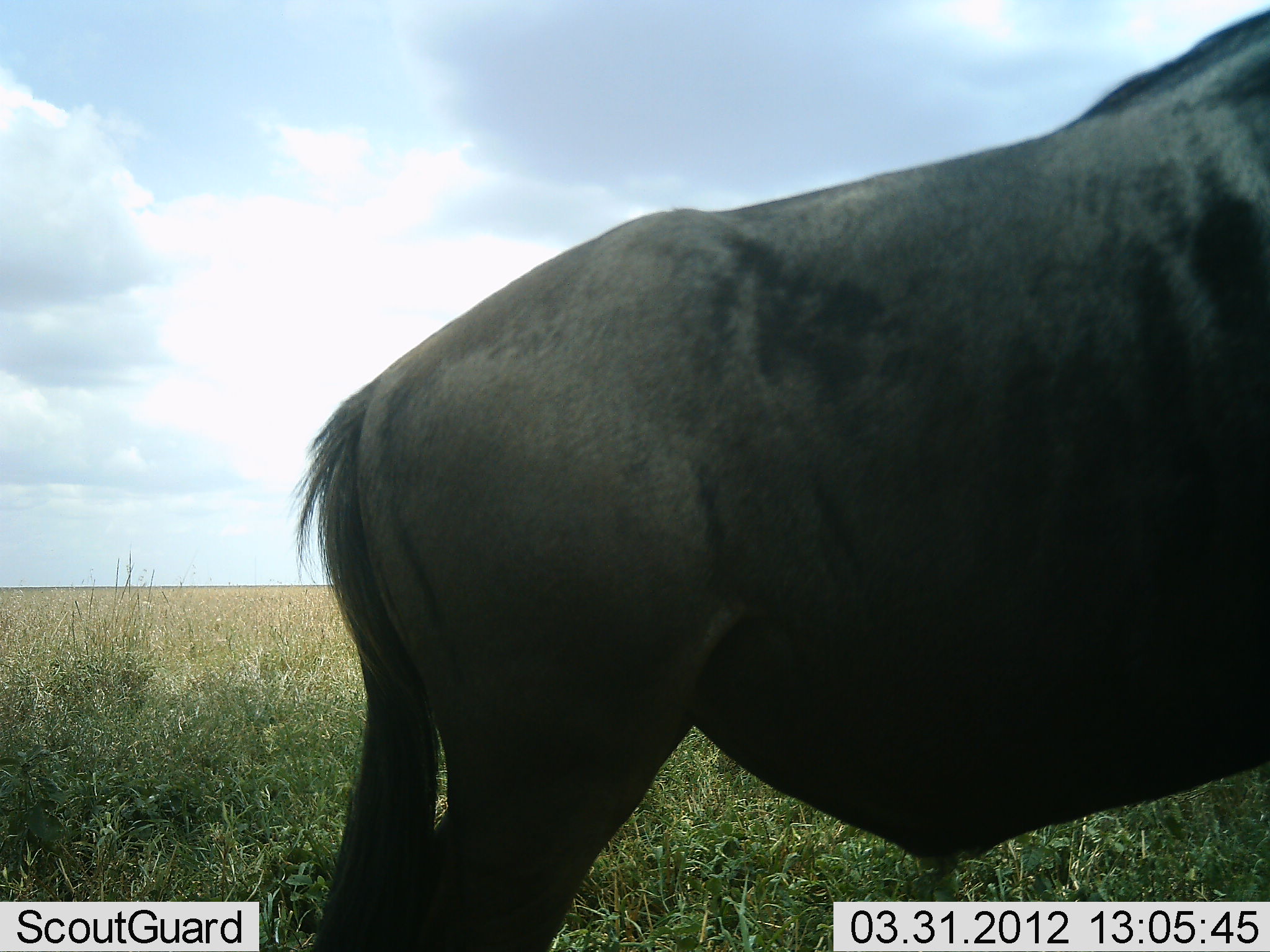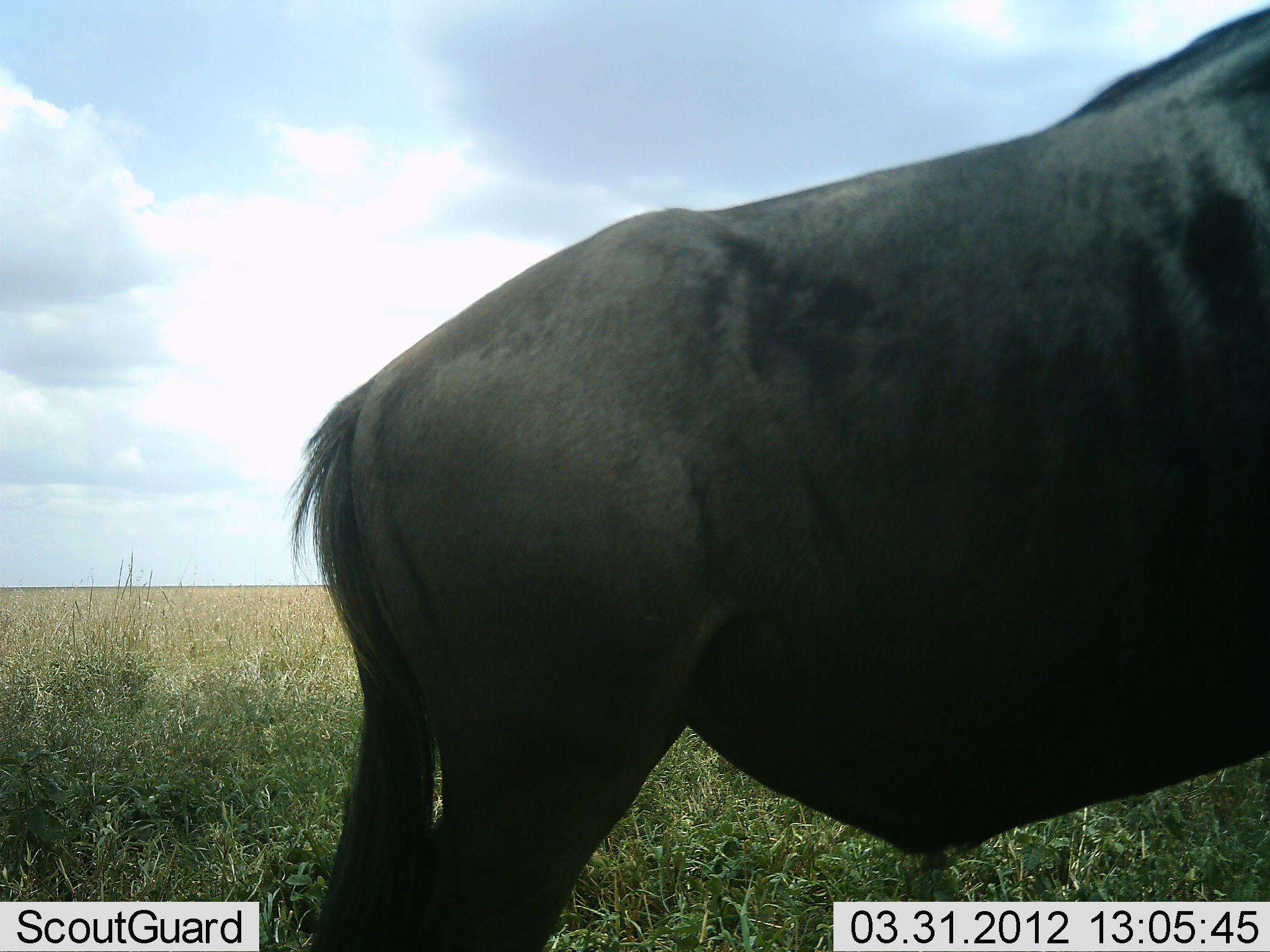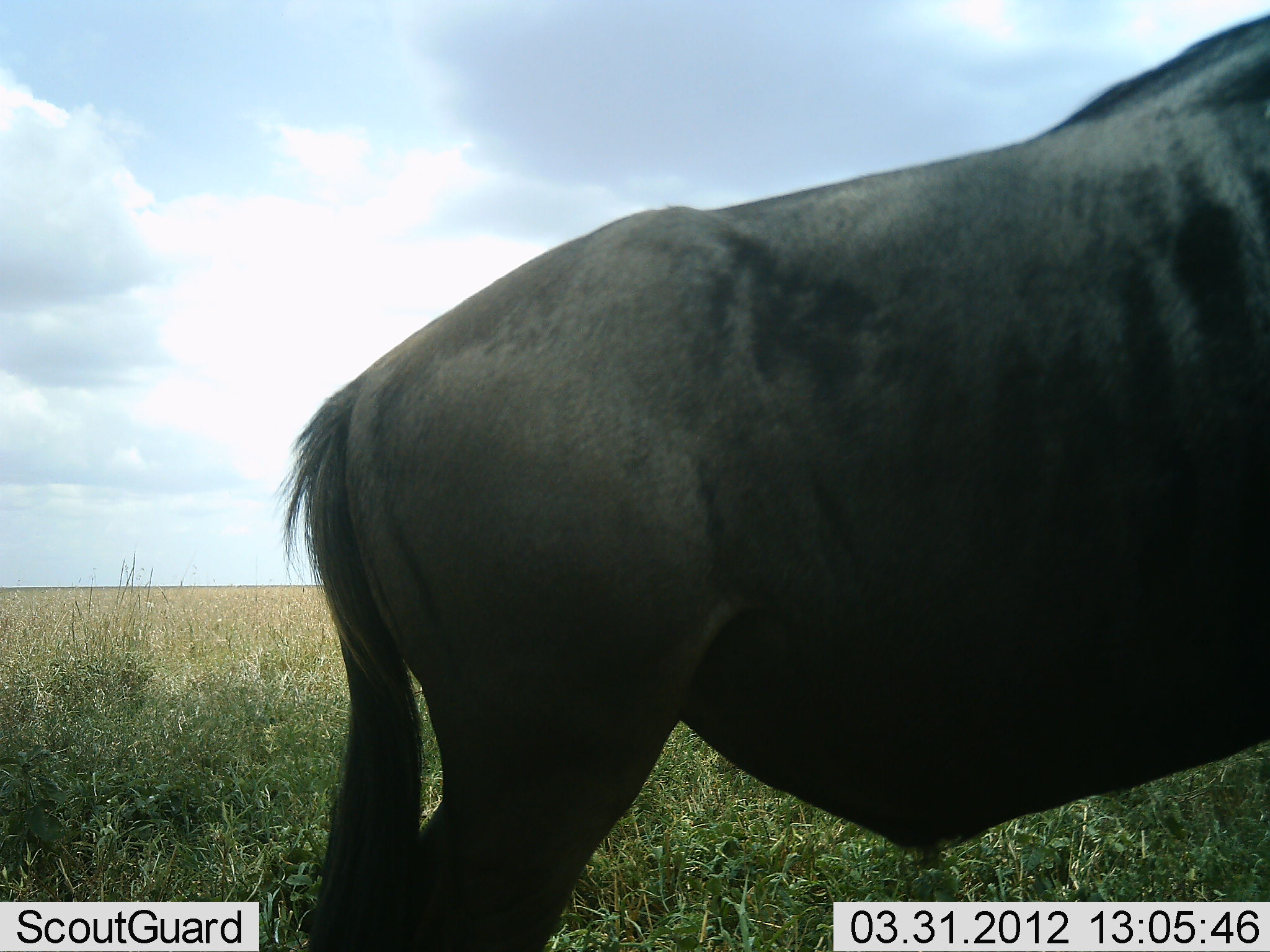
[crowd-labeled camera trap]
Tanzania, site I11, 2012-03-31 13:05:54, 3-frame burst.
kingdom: Animalia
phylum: Chordata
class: Mammalia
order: Artiodactyla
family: Bovidae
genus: Connochaetes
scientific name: Connochaetes taurinus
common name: blue wildebeest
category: wildebeest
Wildebeest (blue wildebeest) (Connochaetes taurinus), count 1. Behavior (volunteer vote fractions): standing 100%, resting 0%, moving 0%, interacting 0%. Young present (vote fraction): 0%. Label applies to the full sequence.